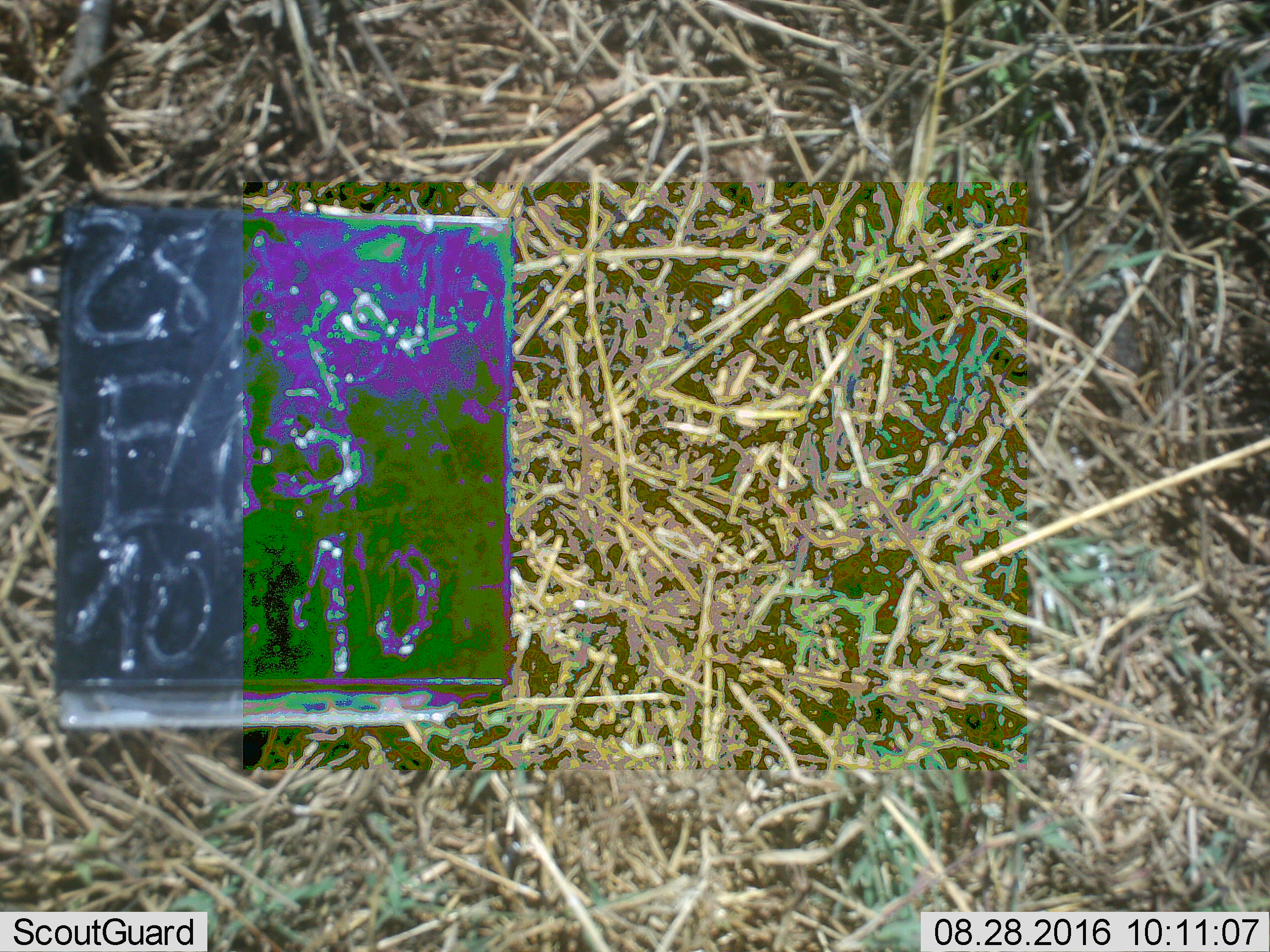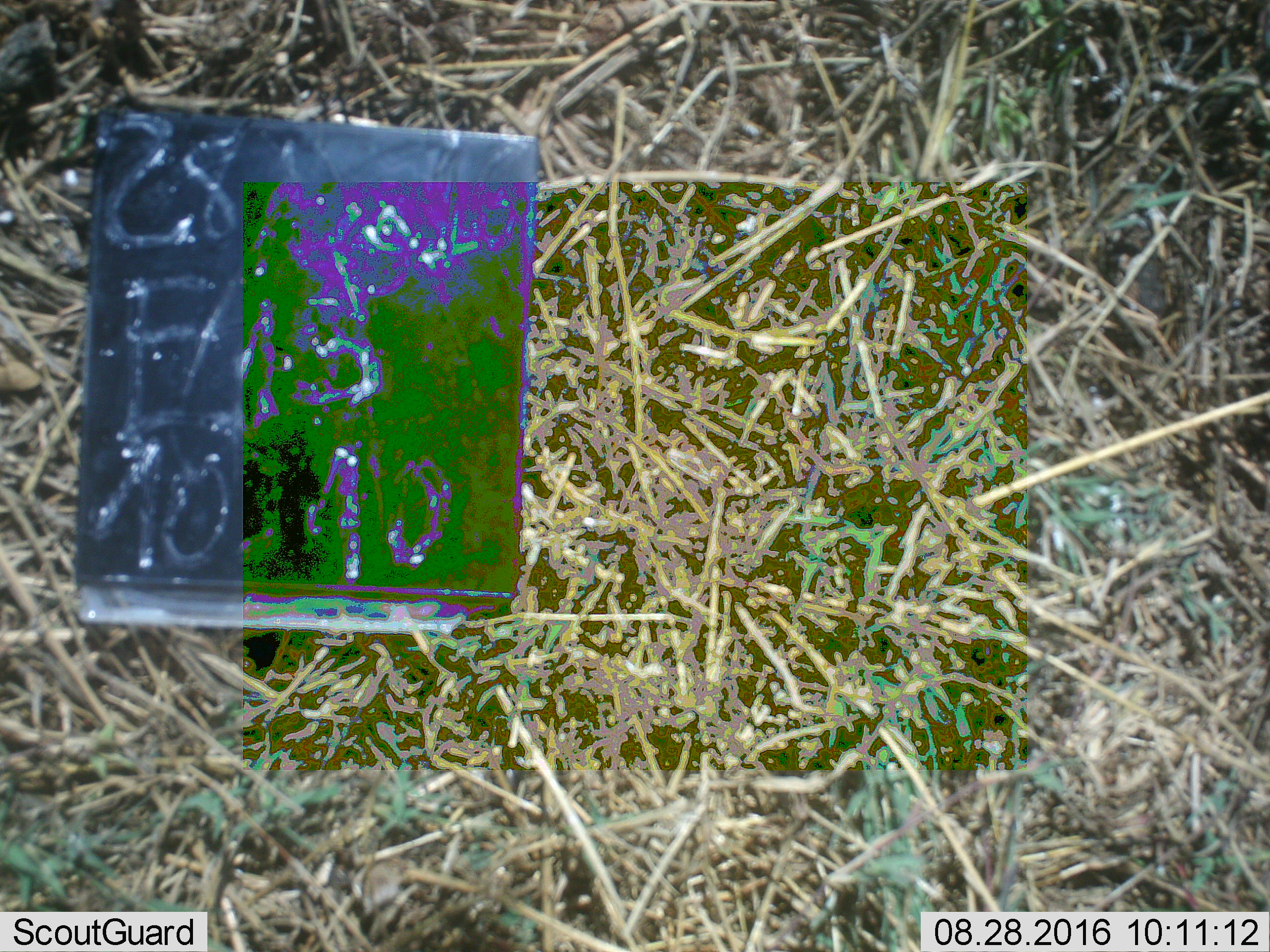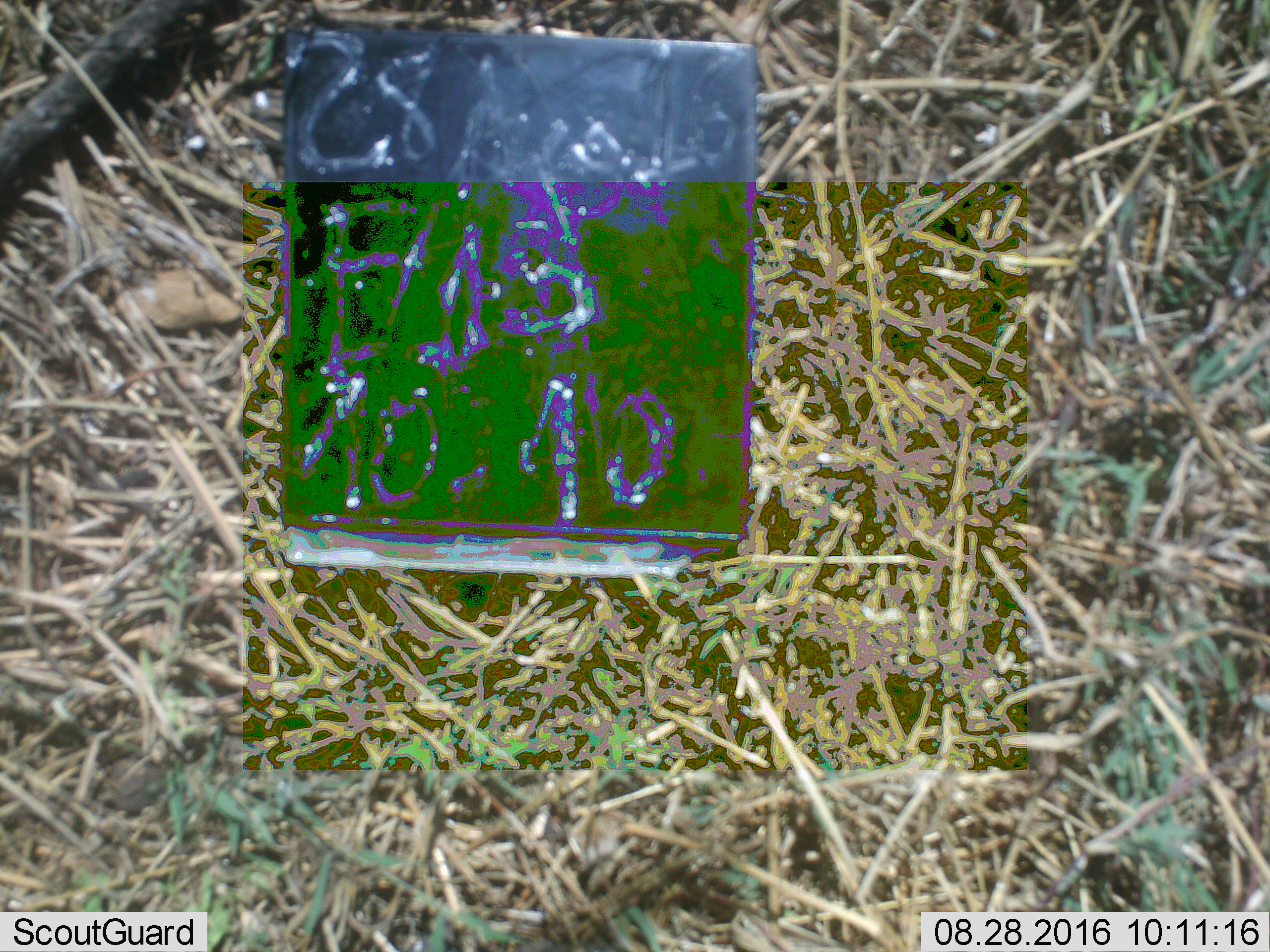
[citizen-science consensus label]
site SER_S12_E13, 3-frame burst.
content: unidentified animal